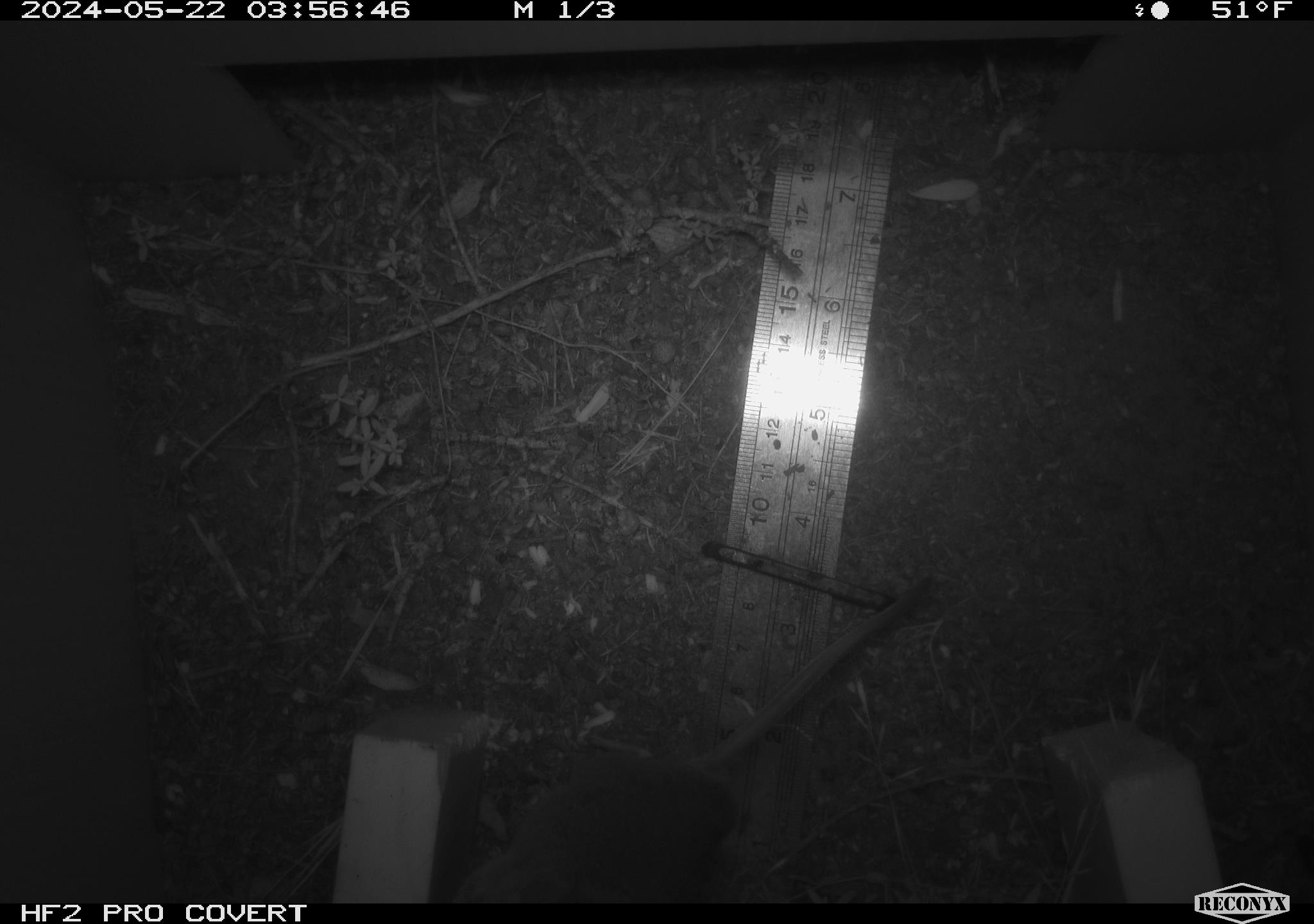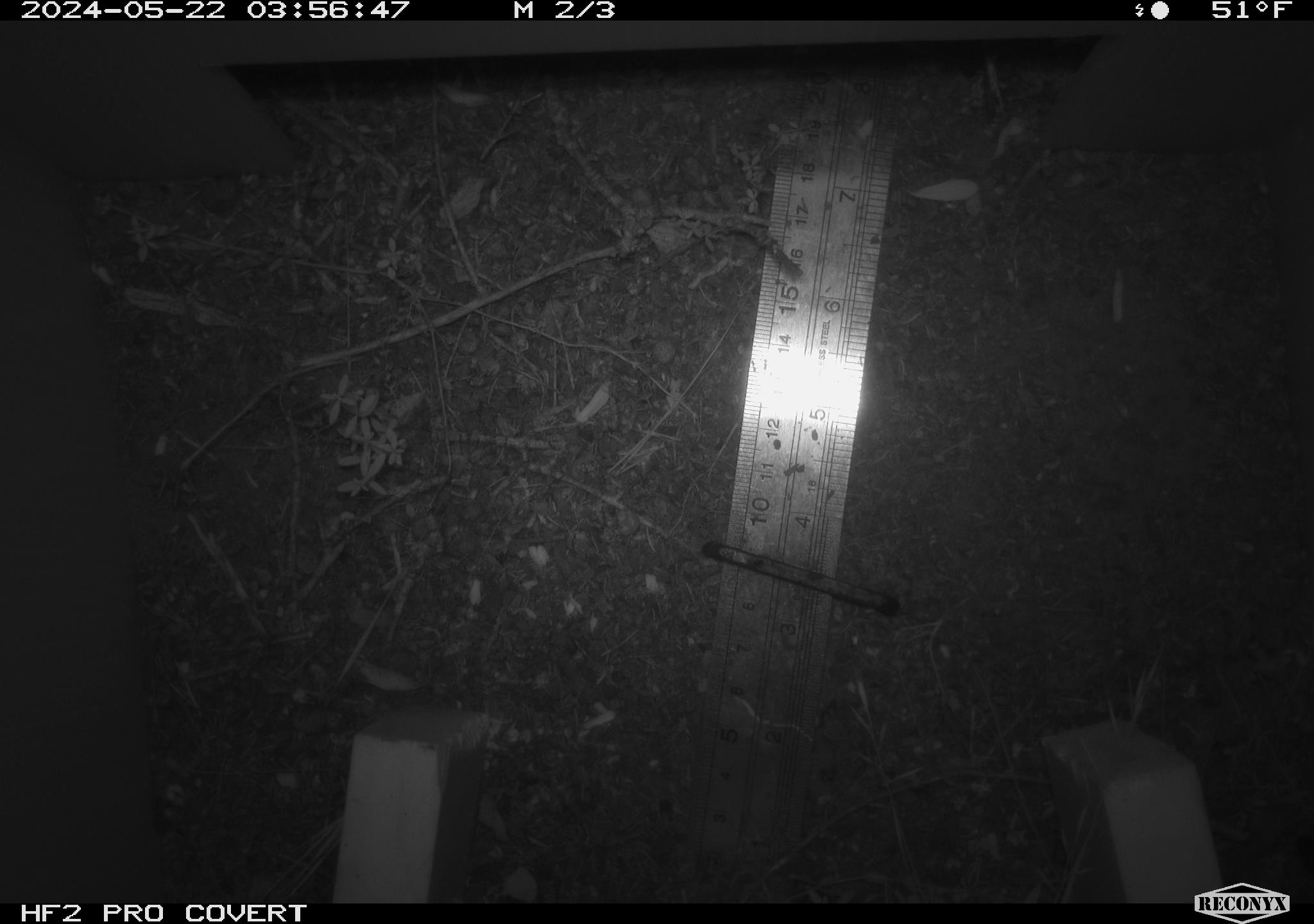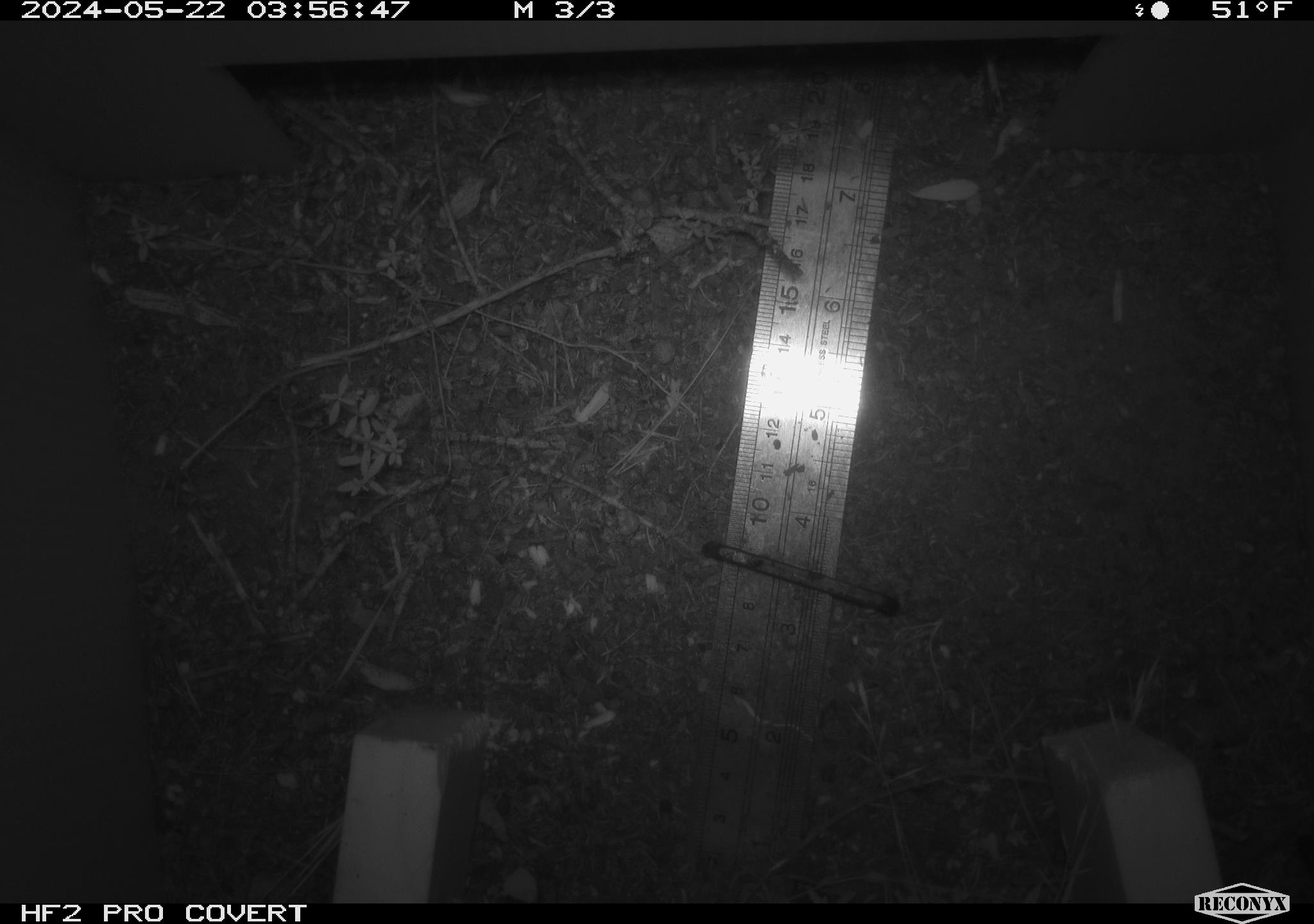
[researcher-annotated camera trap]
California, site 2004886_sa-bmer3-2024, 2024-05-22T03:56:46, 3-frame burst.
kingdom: Animalia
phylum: Chordata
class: Mammalia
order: Rodentia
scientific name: Rodentia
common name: mouse species